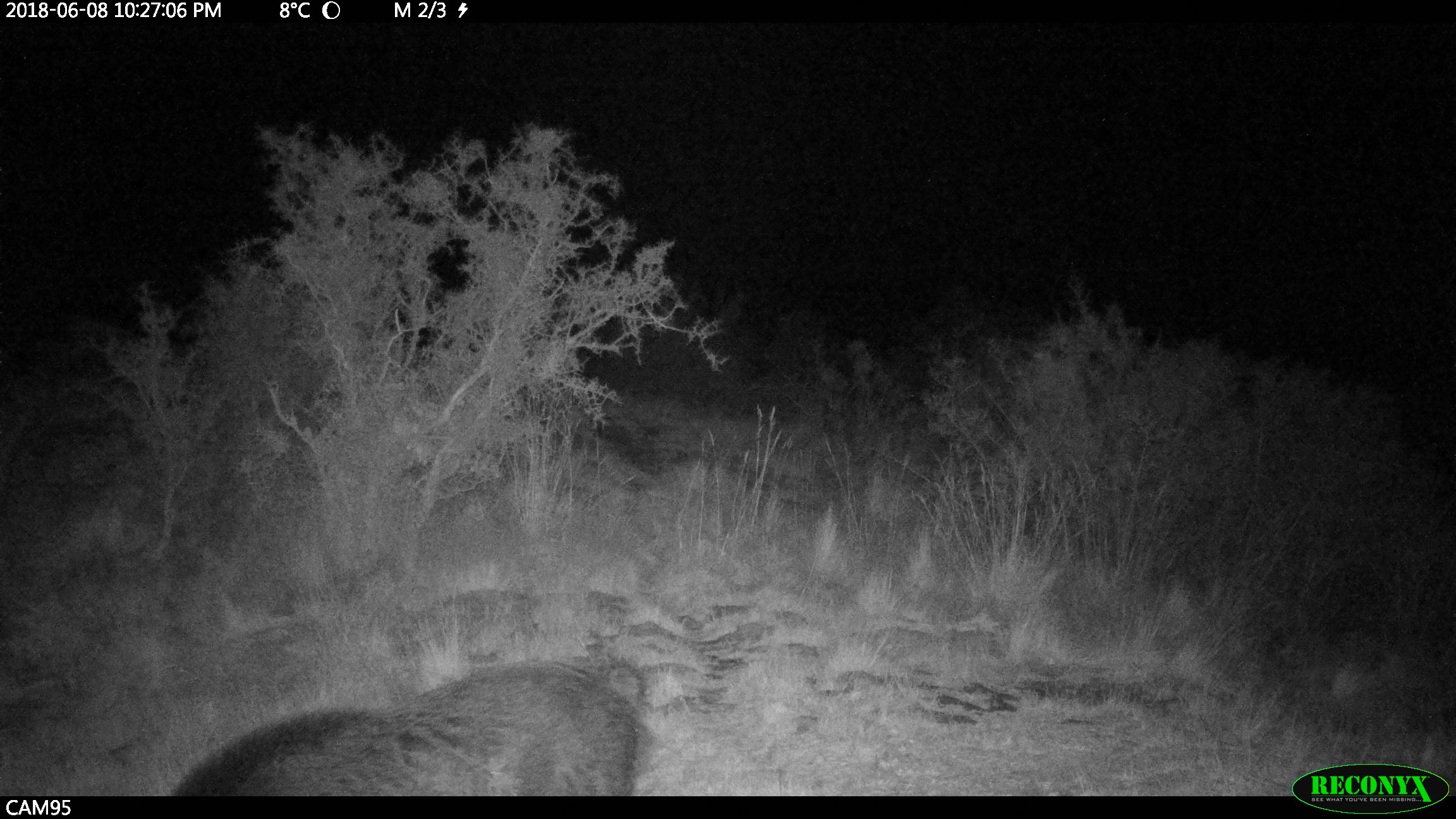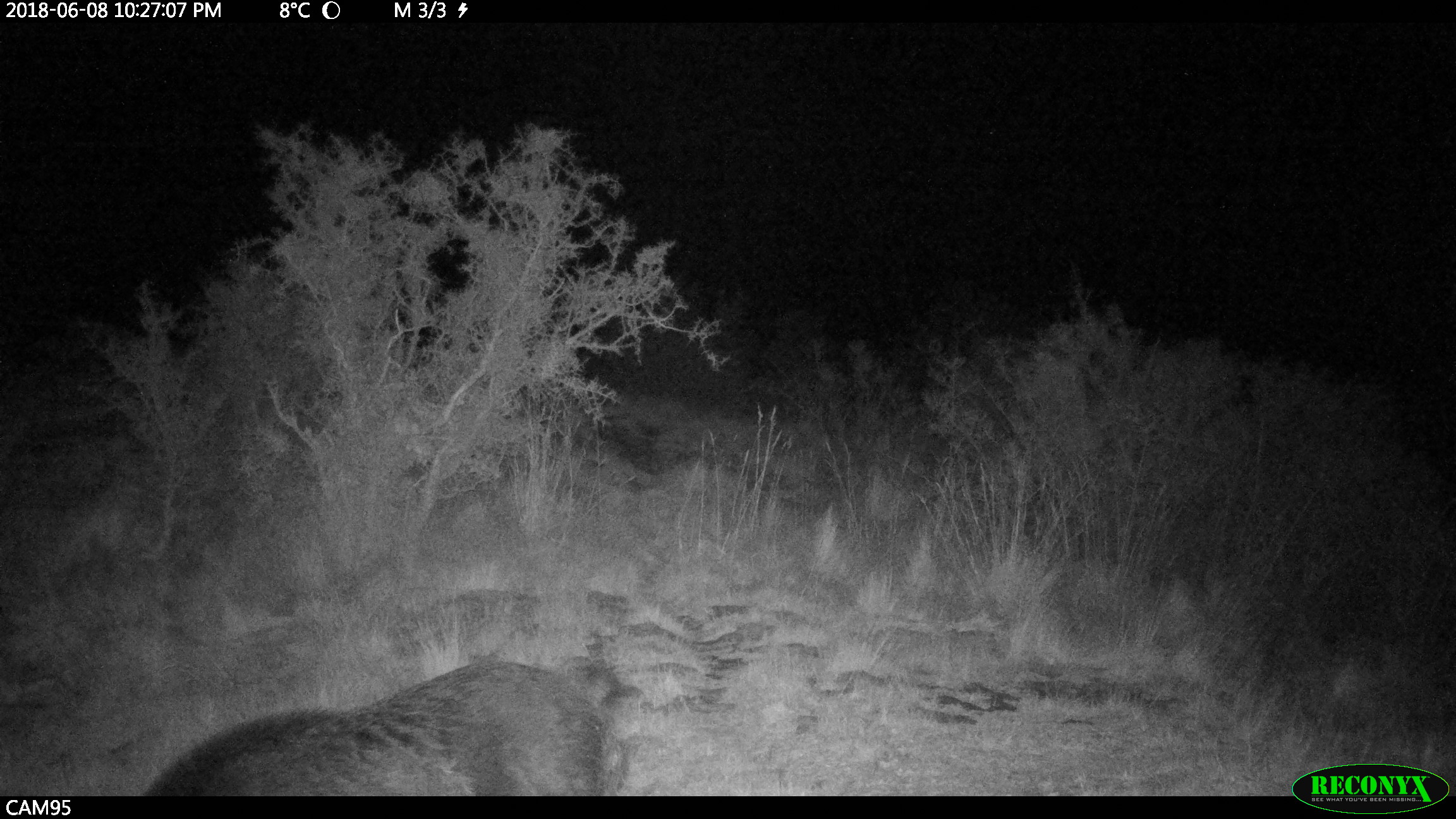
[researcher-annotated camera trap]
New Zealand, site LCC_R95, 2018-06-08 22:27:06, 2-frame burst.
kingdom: Animalia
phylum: Chordata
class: Mammalia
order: Artiodactyla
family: Suidae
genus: Sus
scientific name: Sus scrofa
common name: pig